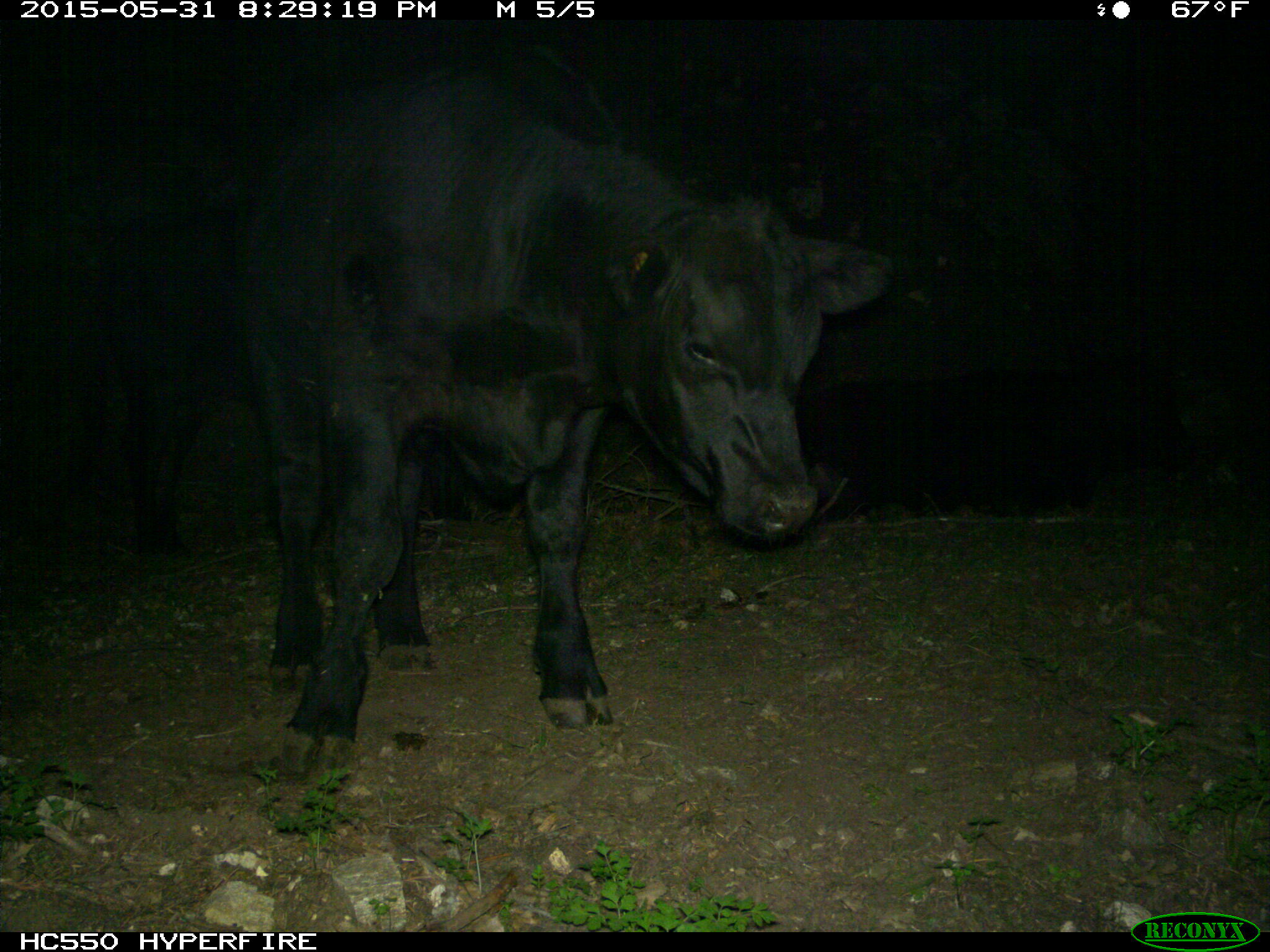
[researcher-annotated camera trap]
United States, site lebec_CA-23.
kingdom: Animalia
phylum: Chordata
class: Mammalia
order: Artiodactyla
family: Bovidae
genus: Bos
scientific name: Bos taurus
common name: domestic cow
Bos taurus (domestic cow).